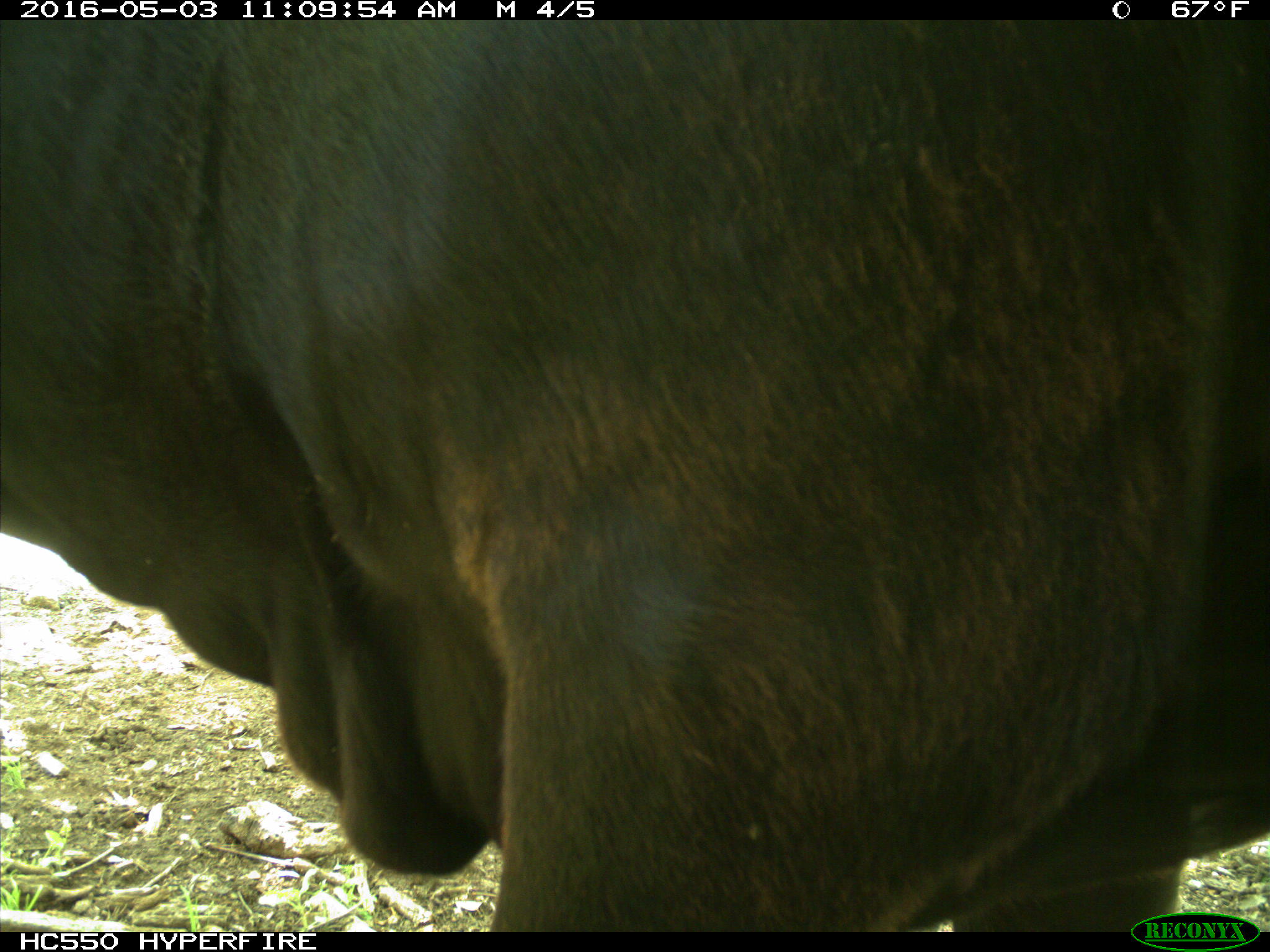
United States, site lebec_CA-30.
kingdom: Animalia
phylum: Chordata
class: Mammalia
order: Artiodactyla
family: Bovidae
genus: Bos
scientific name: Bos taurus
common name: domestic cow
Bos taurus (domestic cow).